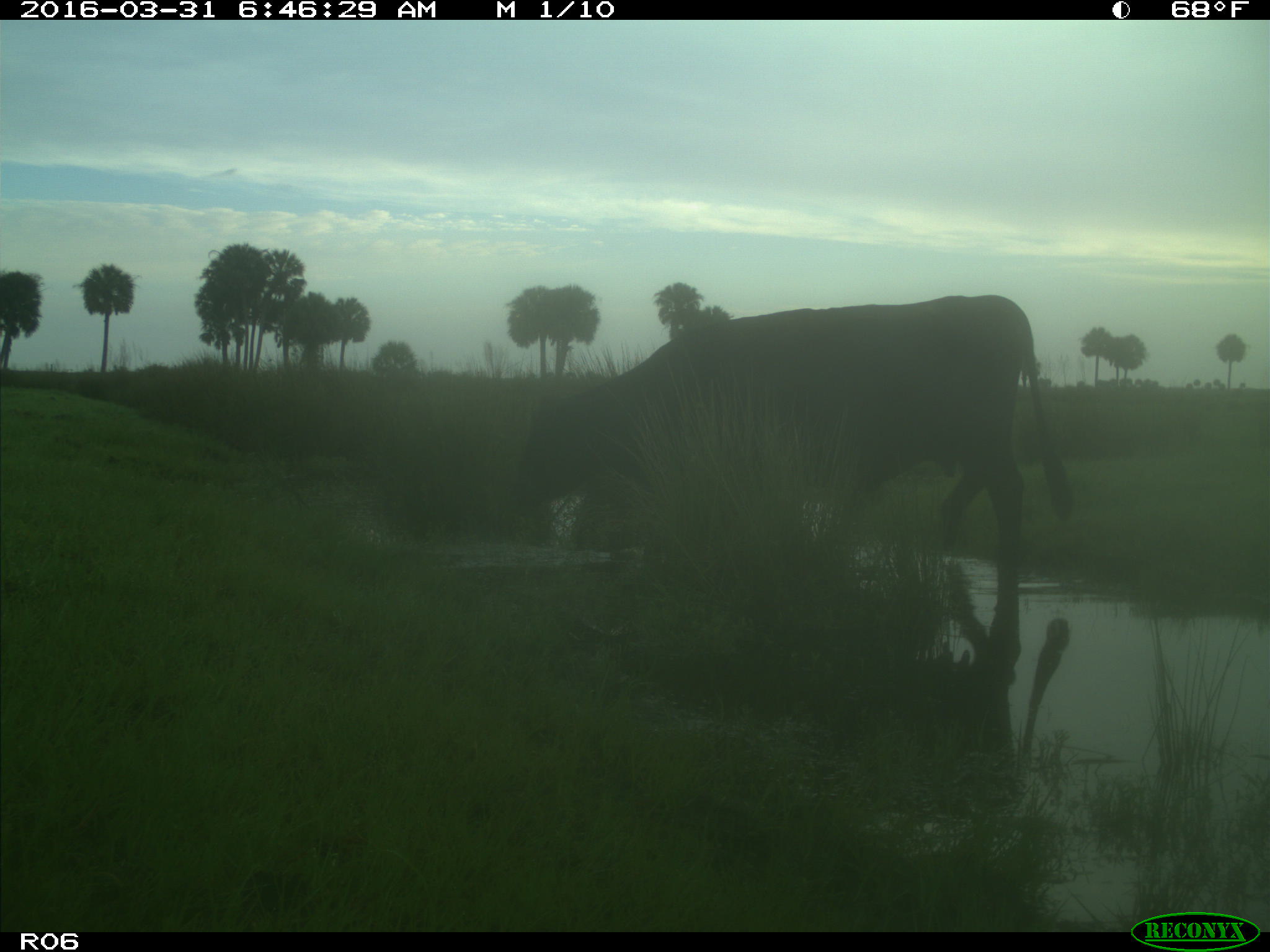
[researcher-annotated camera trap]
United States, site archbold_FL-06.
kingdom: Animalia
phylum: Chordata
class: Mammalia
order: Artiodactyla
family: Bovidae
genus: Bos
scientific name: Bos taurus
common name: domestic cow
Bos taurus (domestic cow).